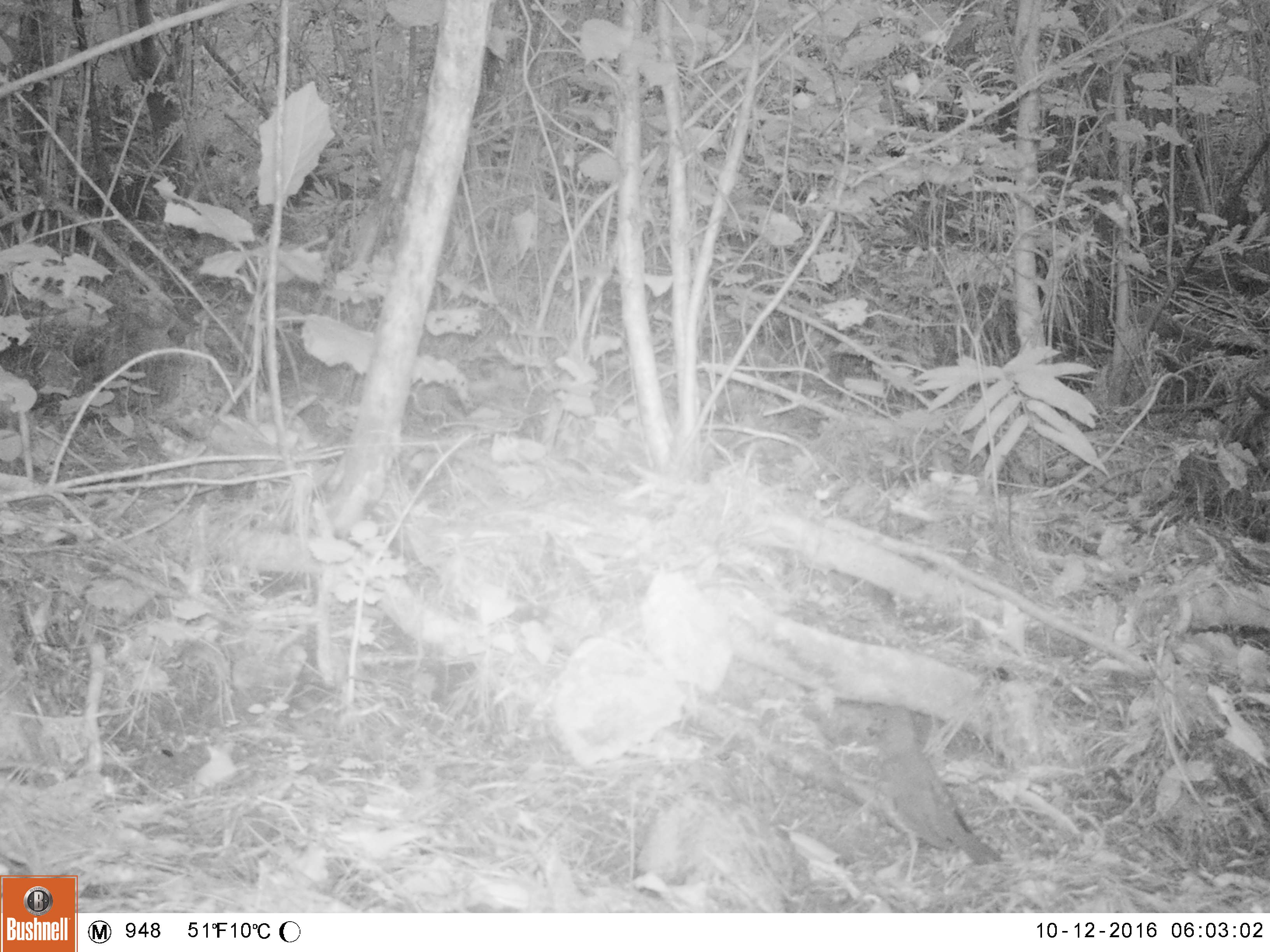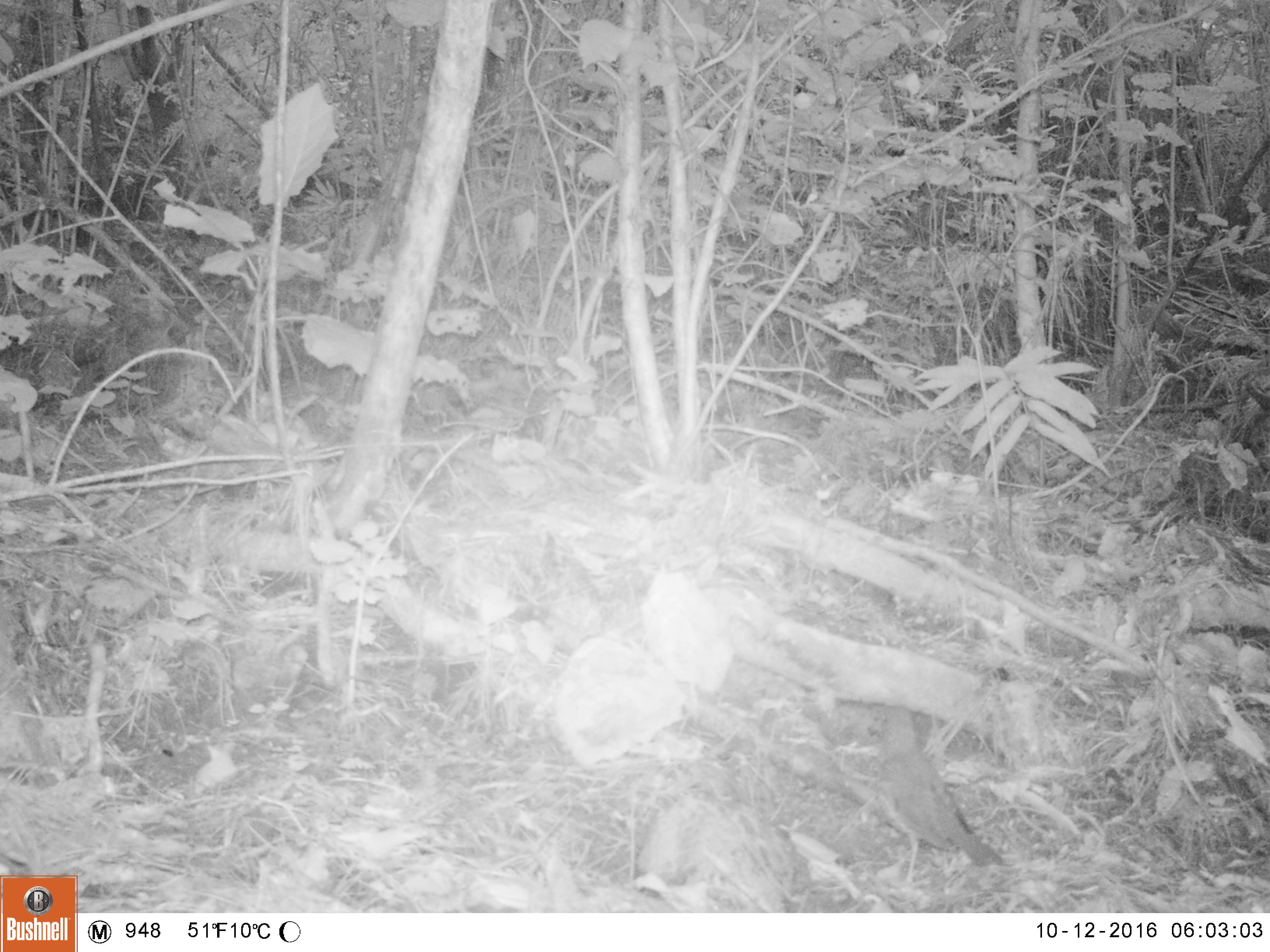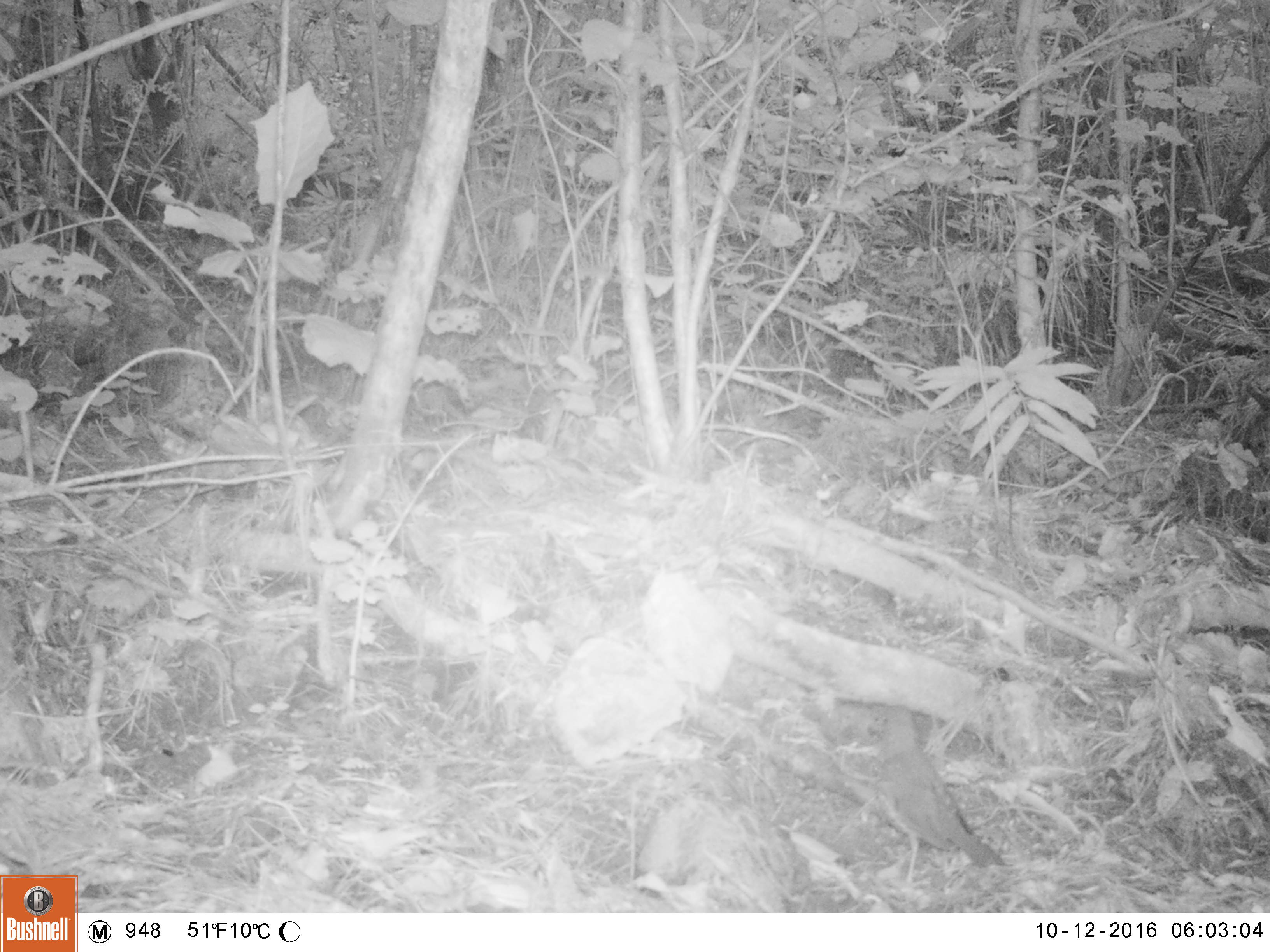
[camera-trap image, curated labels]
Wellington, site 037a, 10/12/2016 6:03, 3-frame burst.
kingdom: Animalia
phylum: Chordata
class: Aves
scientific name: Aves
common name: bird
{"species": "bird (Aves)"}